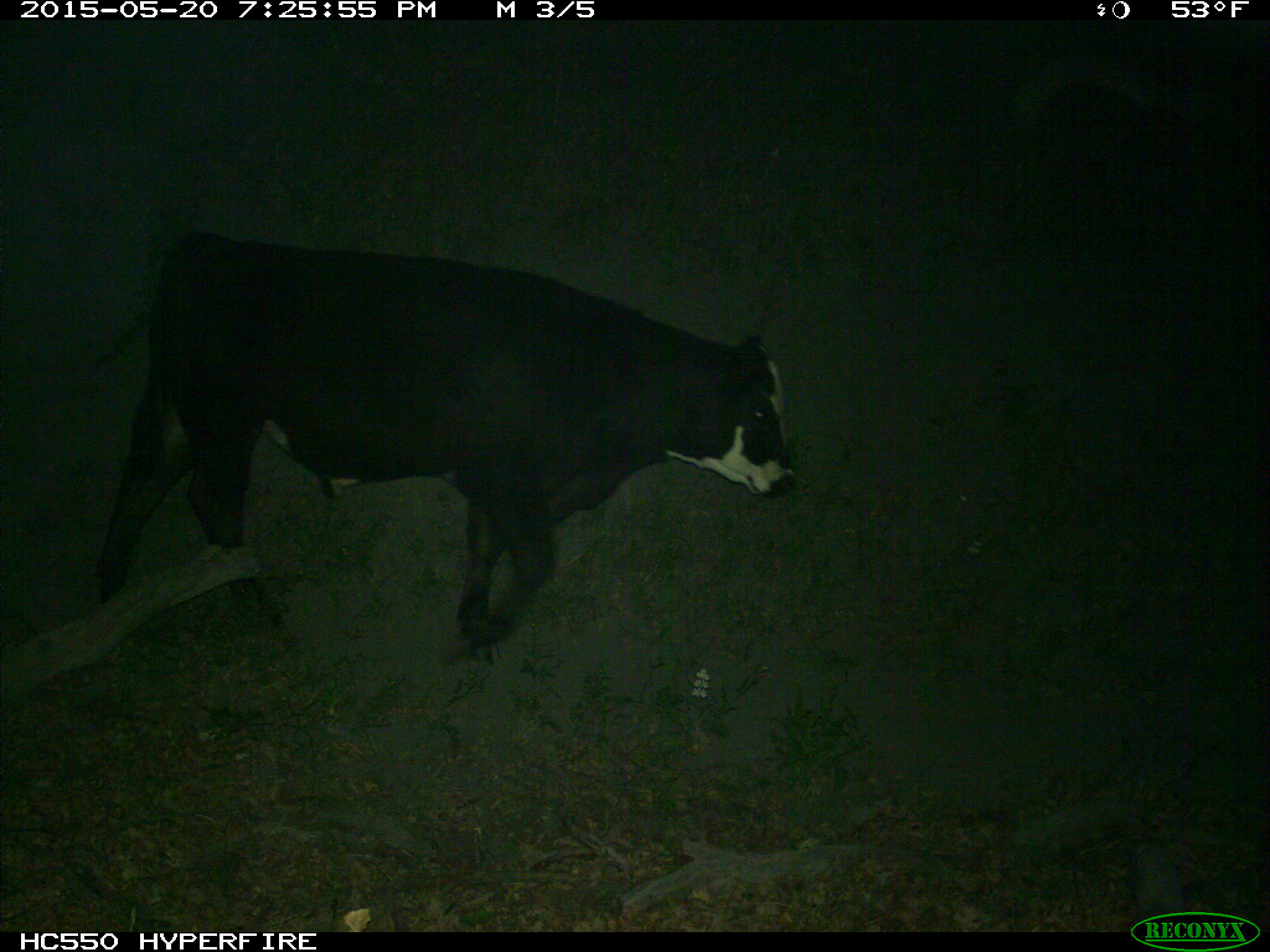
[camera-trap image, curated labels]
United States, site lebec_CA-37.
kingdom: Animalia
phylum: Chordata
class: Mammalia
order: Artiodactyla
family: Bovidae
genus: Bos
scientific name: Bos taurus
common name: domestic cow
Bos taurus (domestic cow).